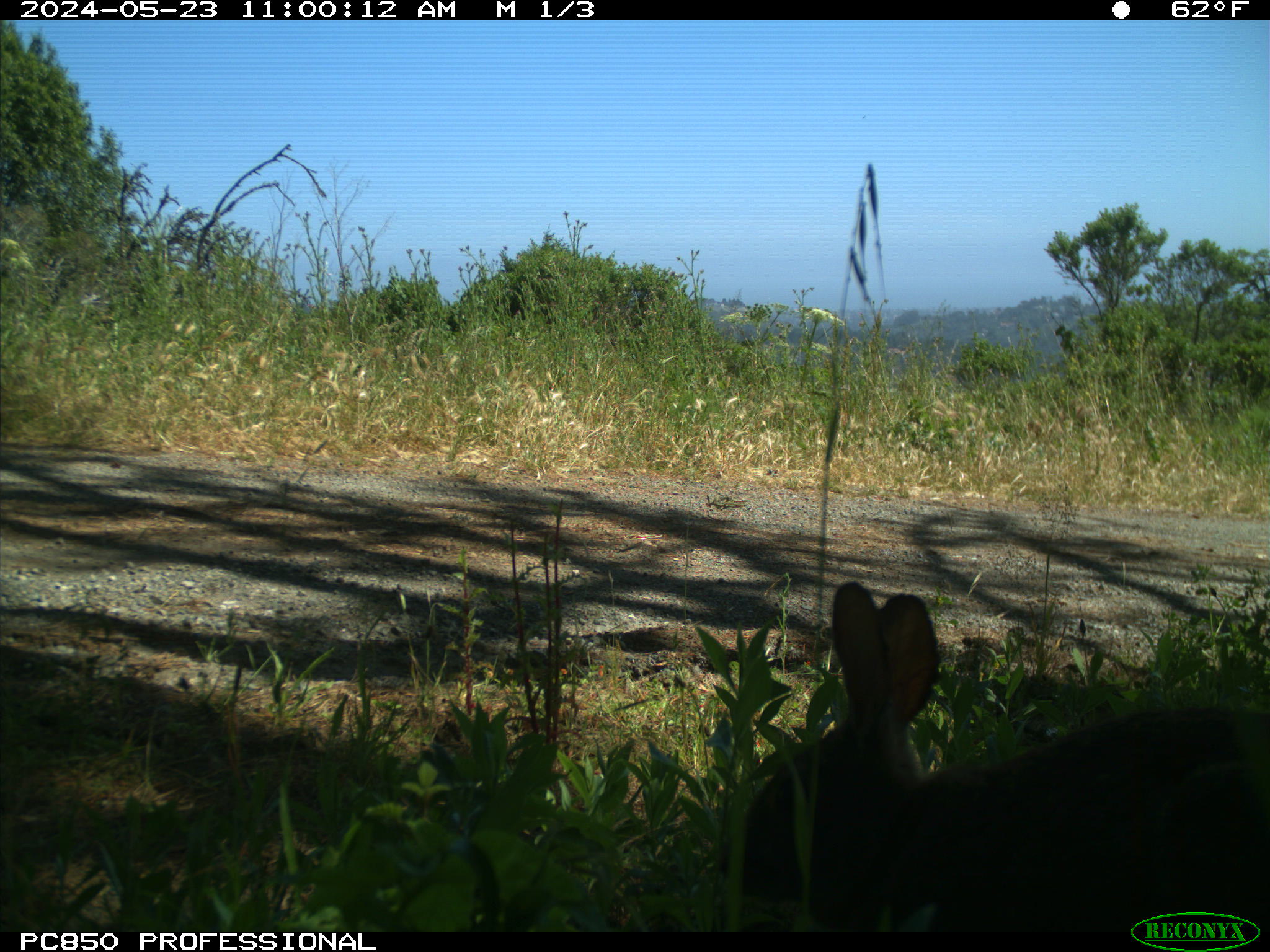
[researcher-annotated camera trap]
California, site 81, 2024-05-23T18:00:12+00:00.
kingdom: Animalia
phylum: Chordata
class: Mammalia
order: Lagomorpha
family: Leporidae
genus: Sylvilagus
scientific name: Sylvilagus bachmani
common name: brush rabbit